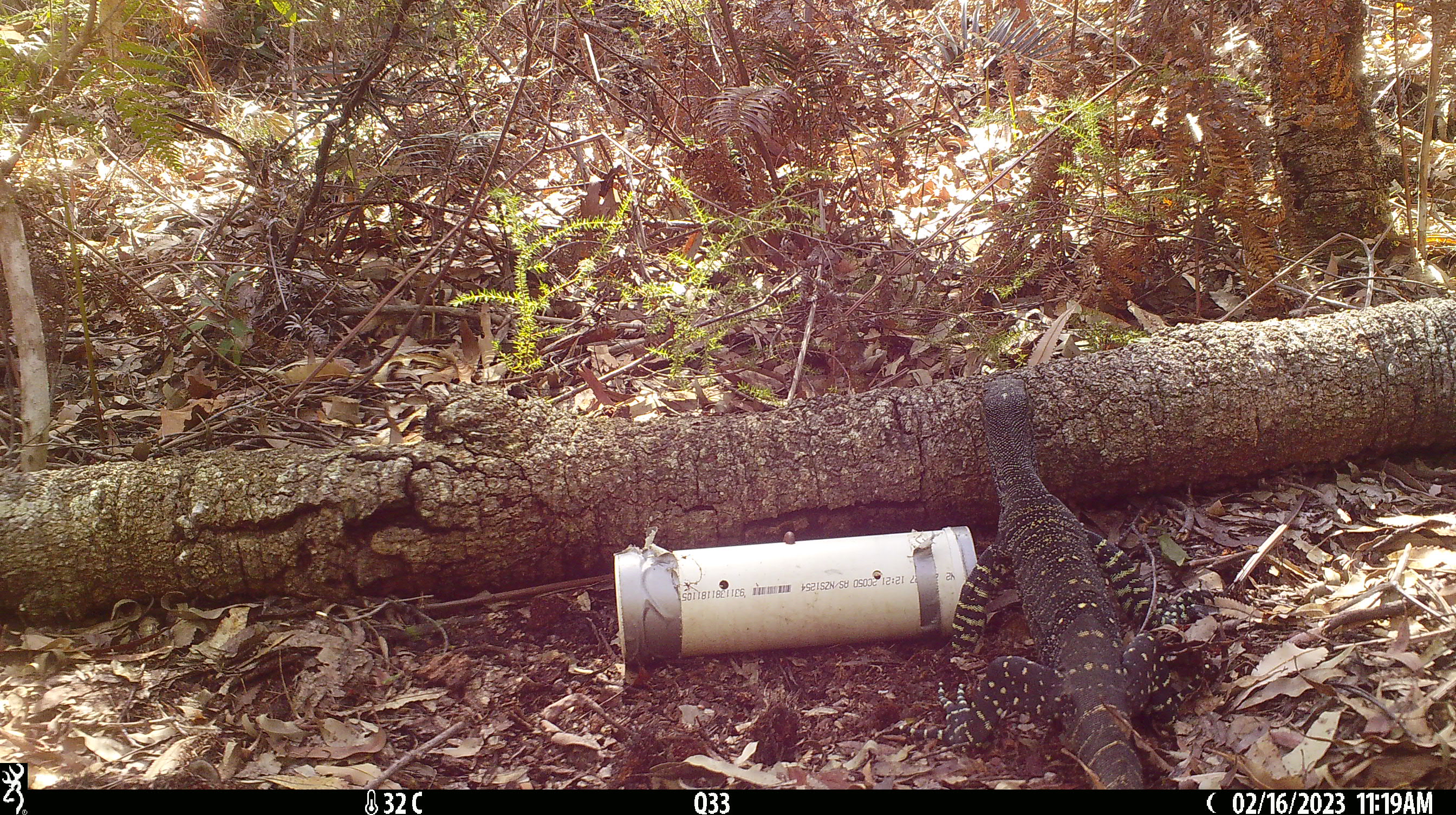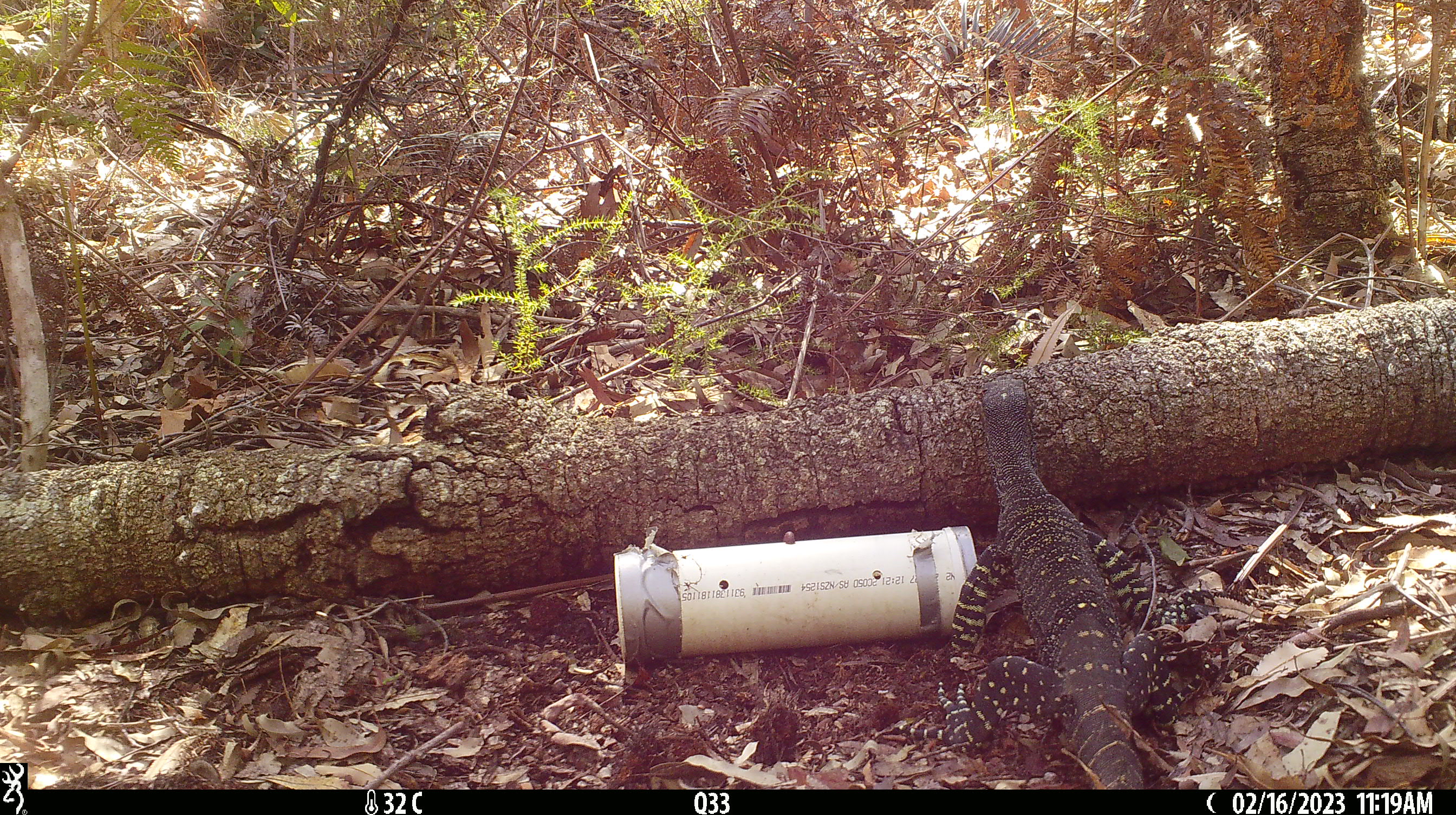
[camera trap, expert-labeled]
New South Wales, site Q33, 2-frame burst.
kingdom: Animalia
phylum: Chordata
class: Reptilia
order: Squamata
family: Varanidae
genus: Varanus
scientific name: Varanus varius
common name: lace monitor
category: goanna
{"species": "goanna (lace monitor) (Varanus varius)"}